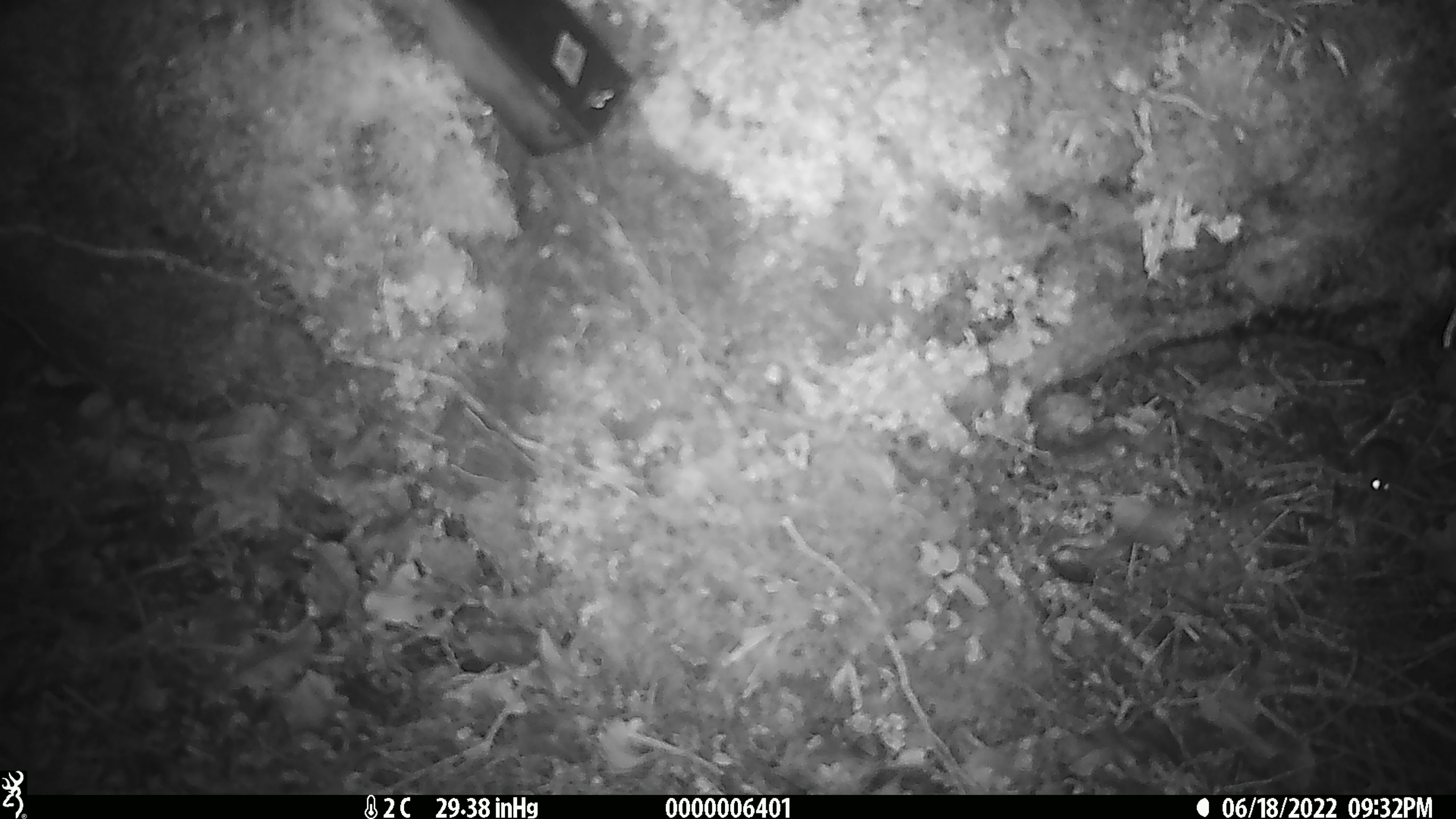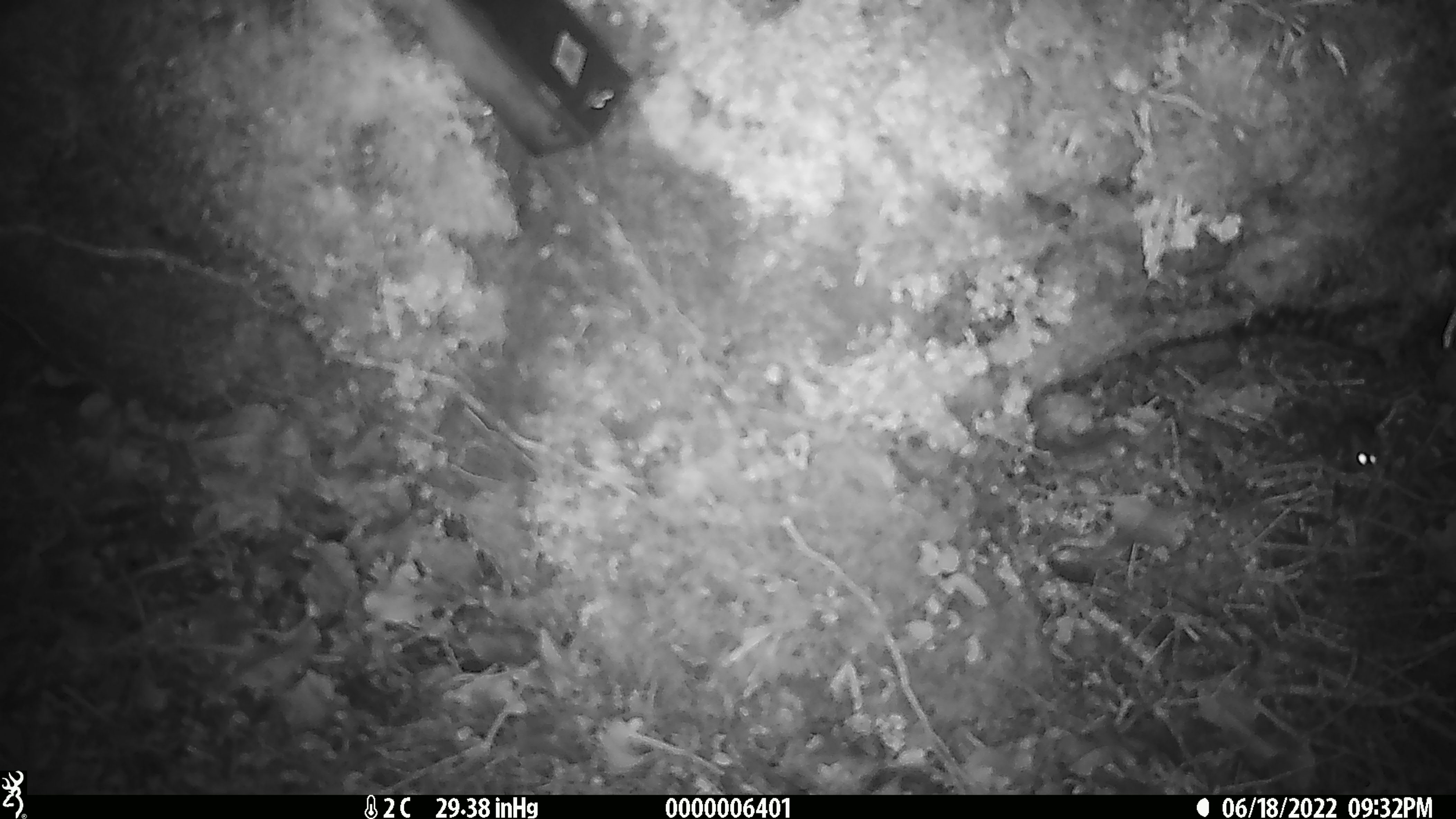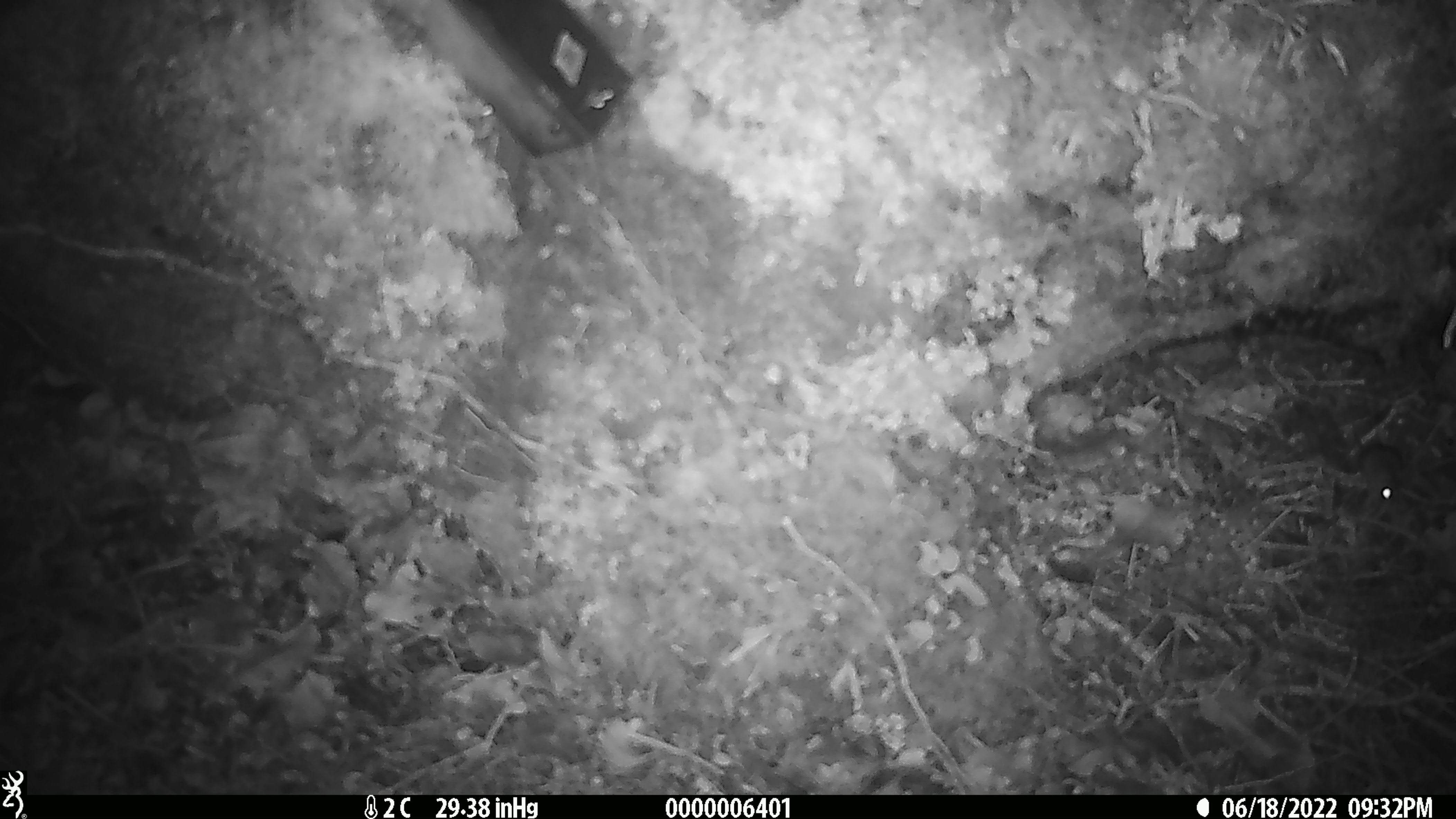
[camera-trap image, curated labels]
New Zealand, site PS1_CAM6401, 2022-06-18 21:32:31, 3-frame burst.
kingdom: Animalia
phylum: Chordata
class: Mammalia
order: Rodentia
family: Muridae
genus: Mus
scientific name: Mus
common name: mouse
Mouse (Mus).